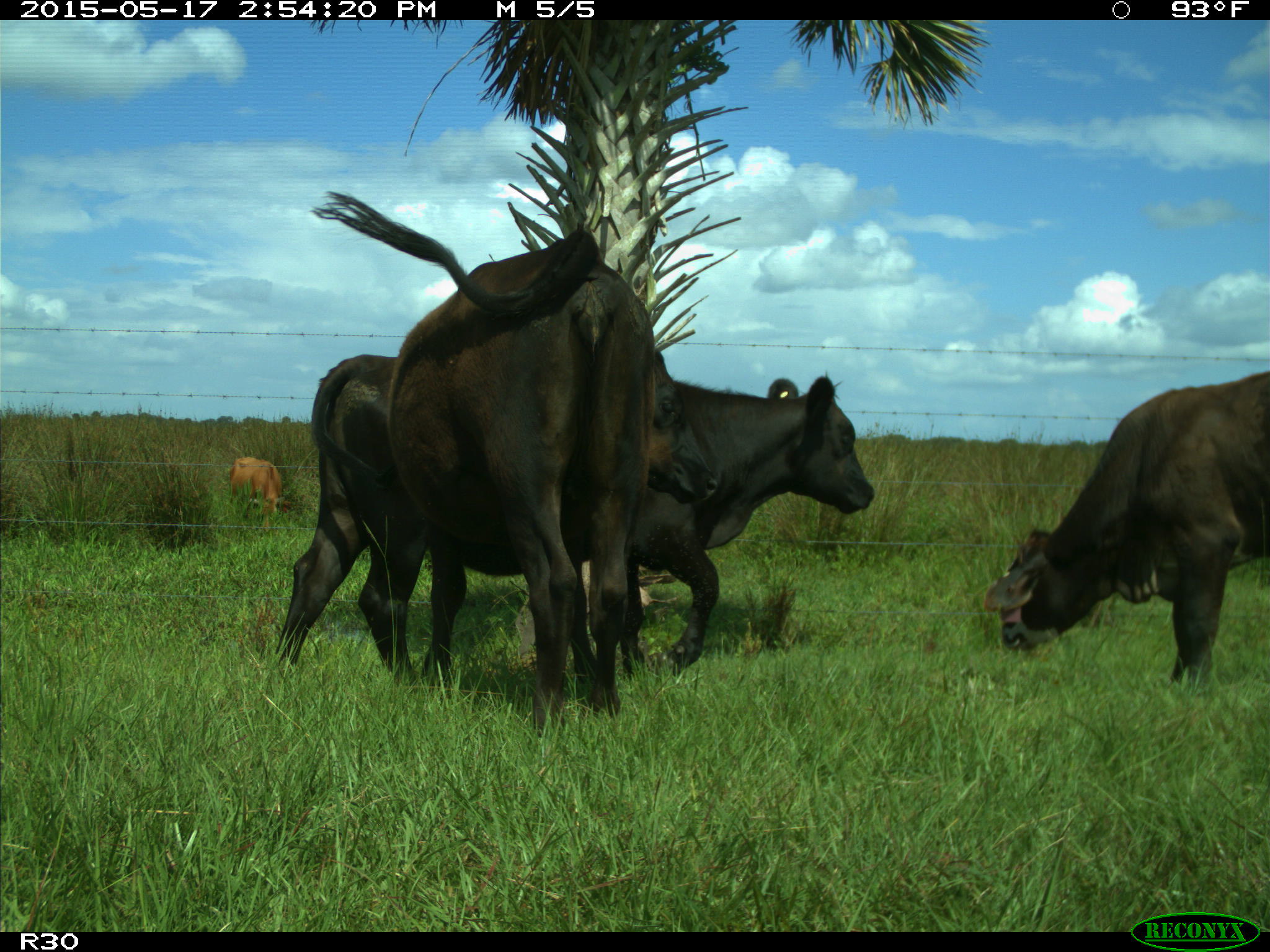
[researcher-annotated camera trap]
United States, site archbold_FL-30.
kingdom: Animalia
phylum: Chordata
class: Mammalia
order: Artiodactyla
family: Bovidae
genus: Bos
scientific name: Bos taurus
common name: domestic cow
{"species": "Bos taurus (domestic cow)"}